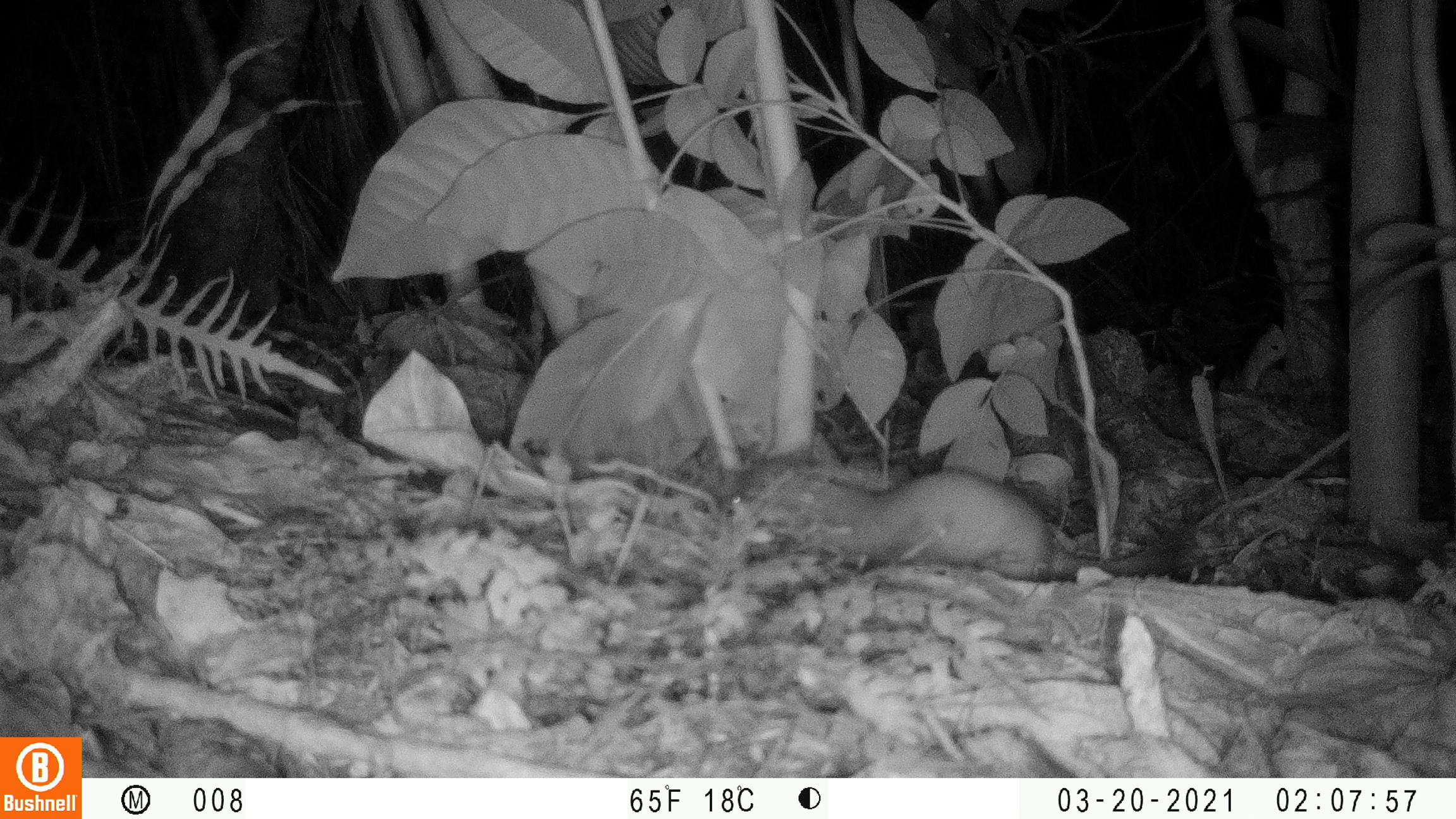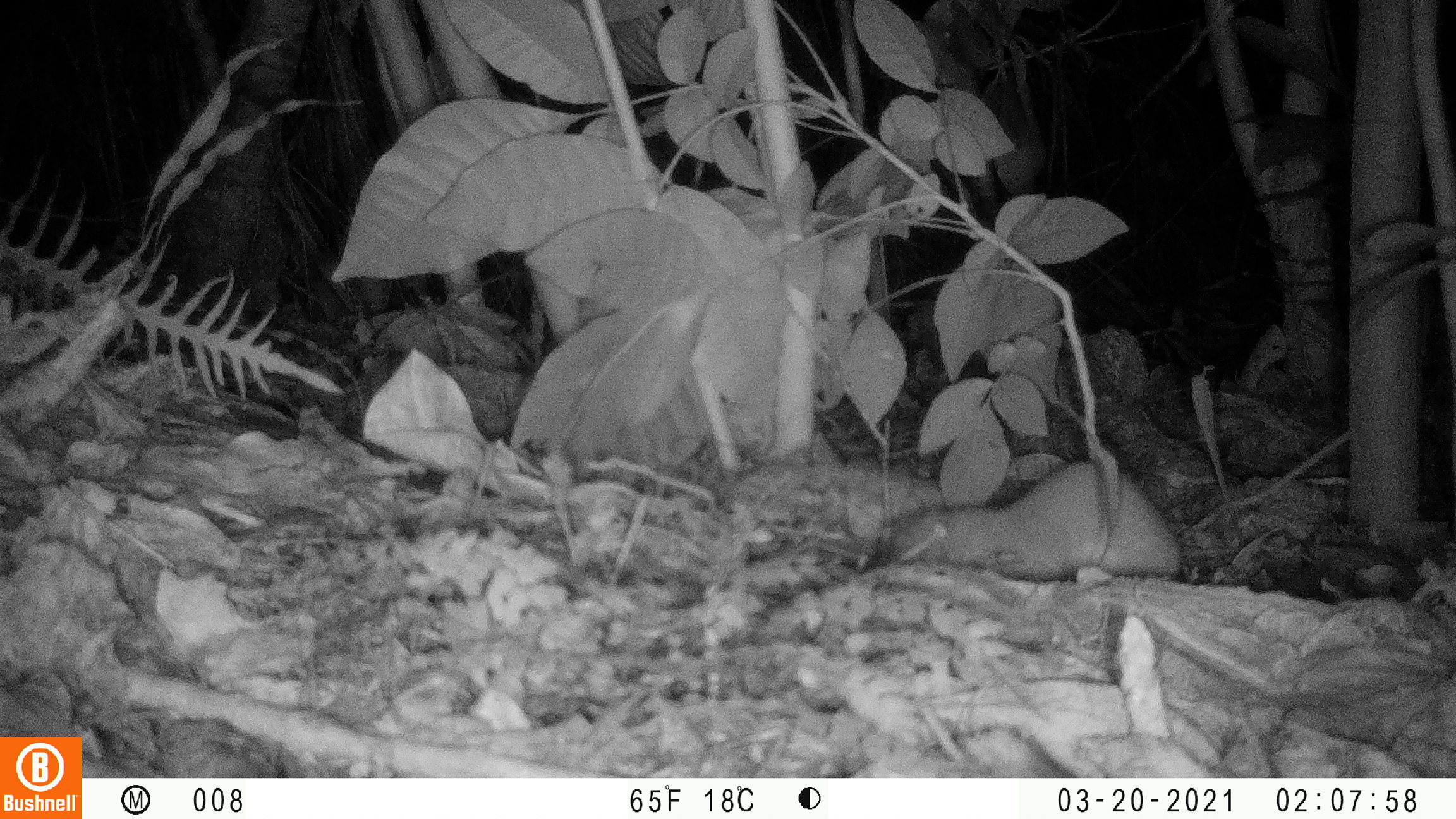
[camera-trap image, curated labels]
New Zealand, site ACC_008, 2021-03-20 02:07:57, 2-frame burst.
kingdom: Animalia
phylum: Chordata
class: Mammalia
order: Carnivora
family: Mustelidae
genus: Mustela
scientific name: Mustela erminea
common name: stoat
Stoat (Mustela erminea).